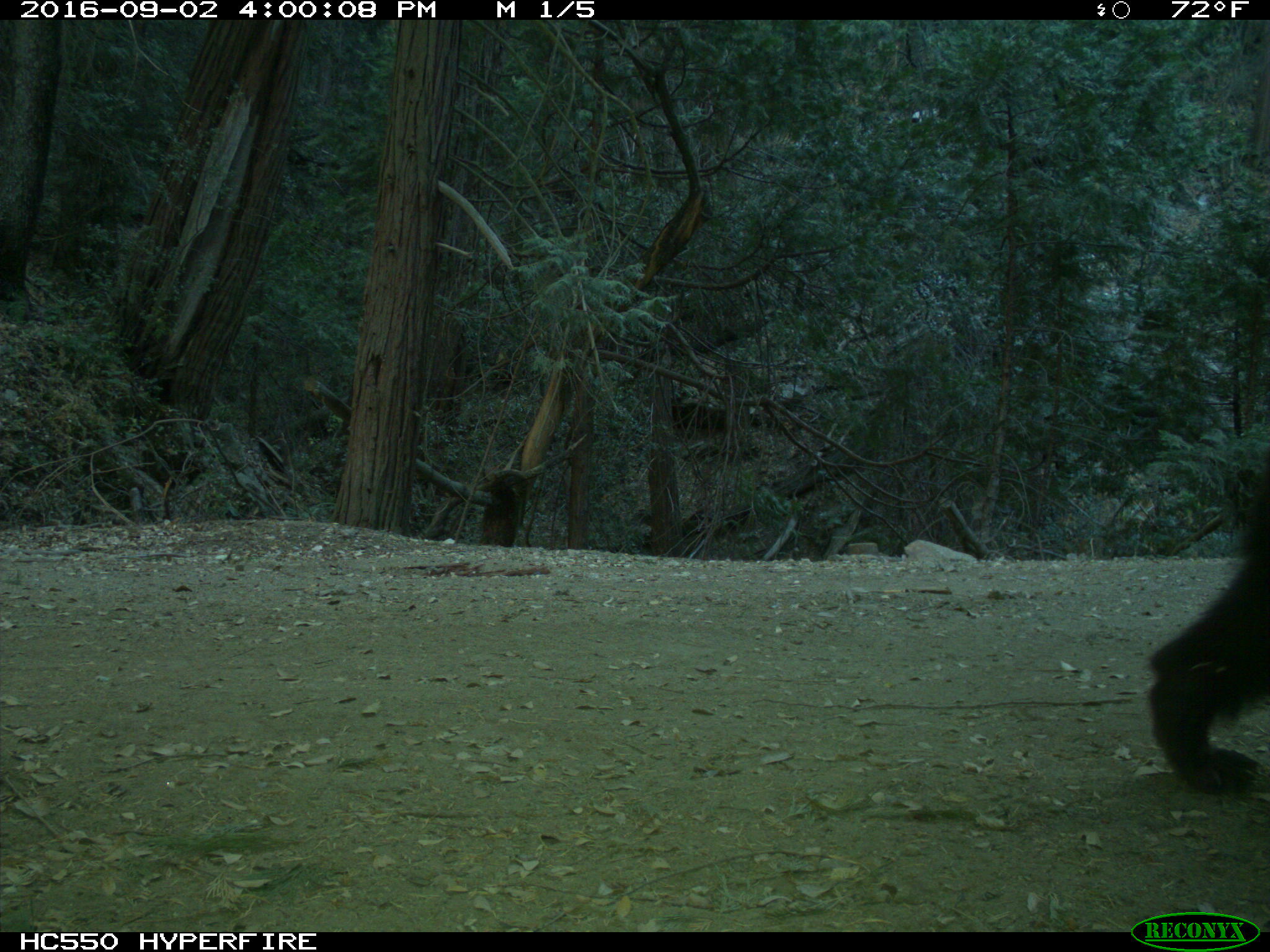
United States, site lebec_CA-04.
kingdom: Animalia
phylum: Chordata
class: Mammalia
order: Carnivora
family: Ursidae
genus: Ursus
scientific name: Ursus americanus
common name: american black bear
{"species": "Ursus americanus (american black bear)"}